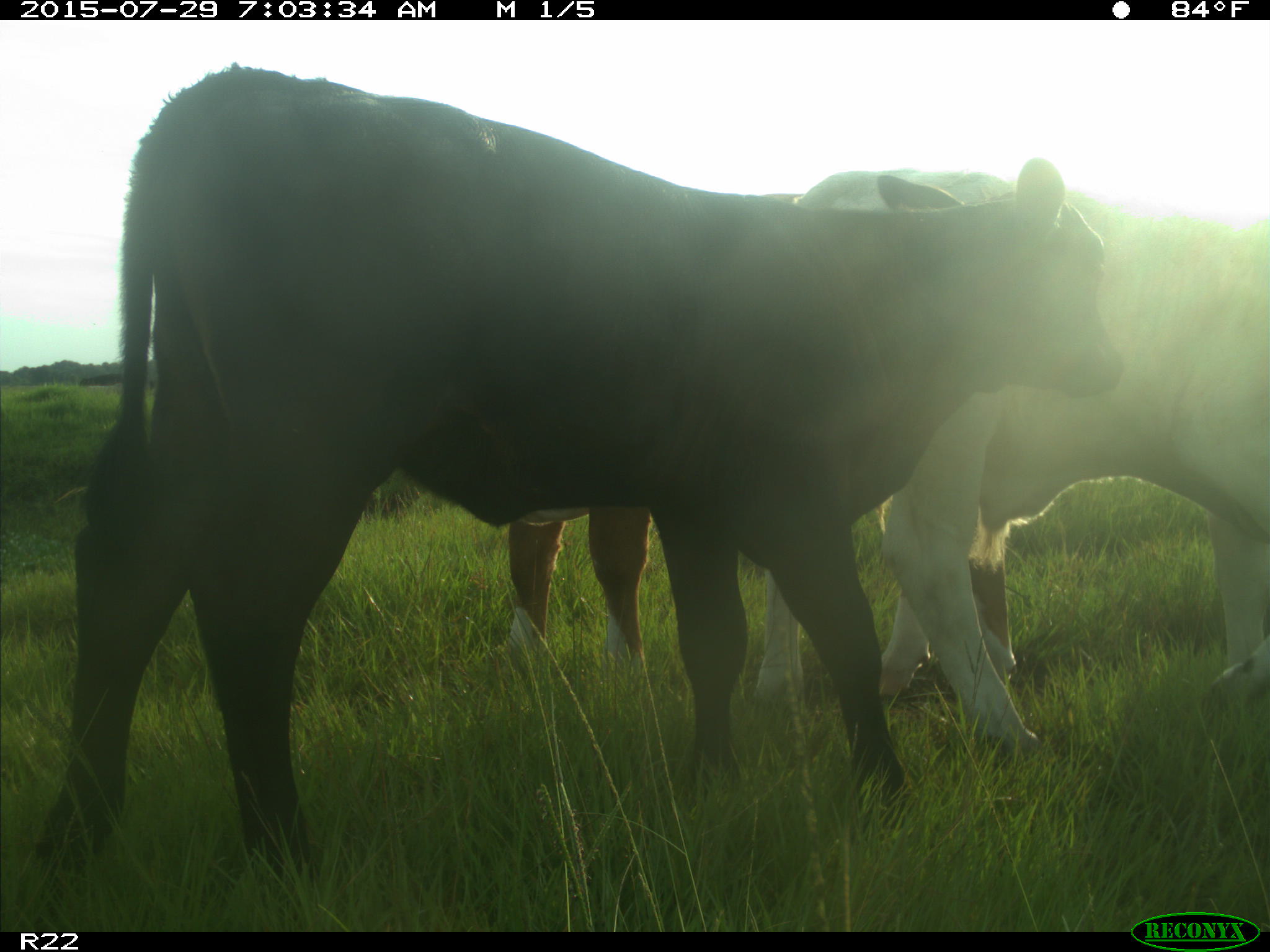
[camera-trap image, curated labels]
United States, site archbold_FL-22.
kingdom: Animalia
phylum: Chordata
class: Mammalia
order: Artiodactyla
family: Bovidae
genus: Bos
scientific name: Bos taurus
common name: domestic cow